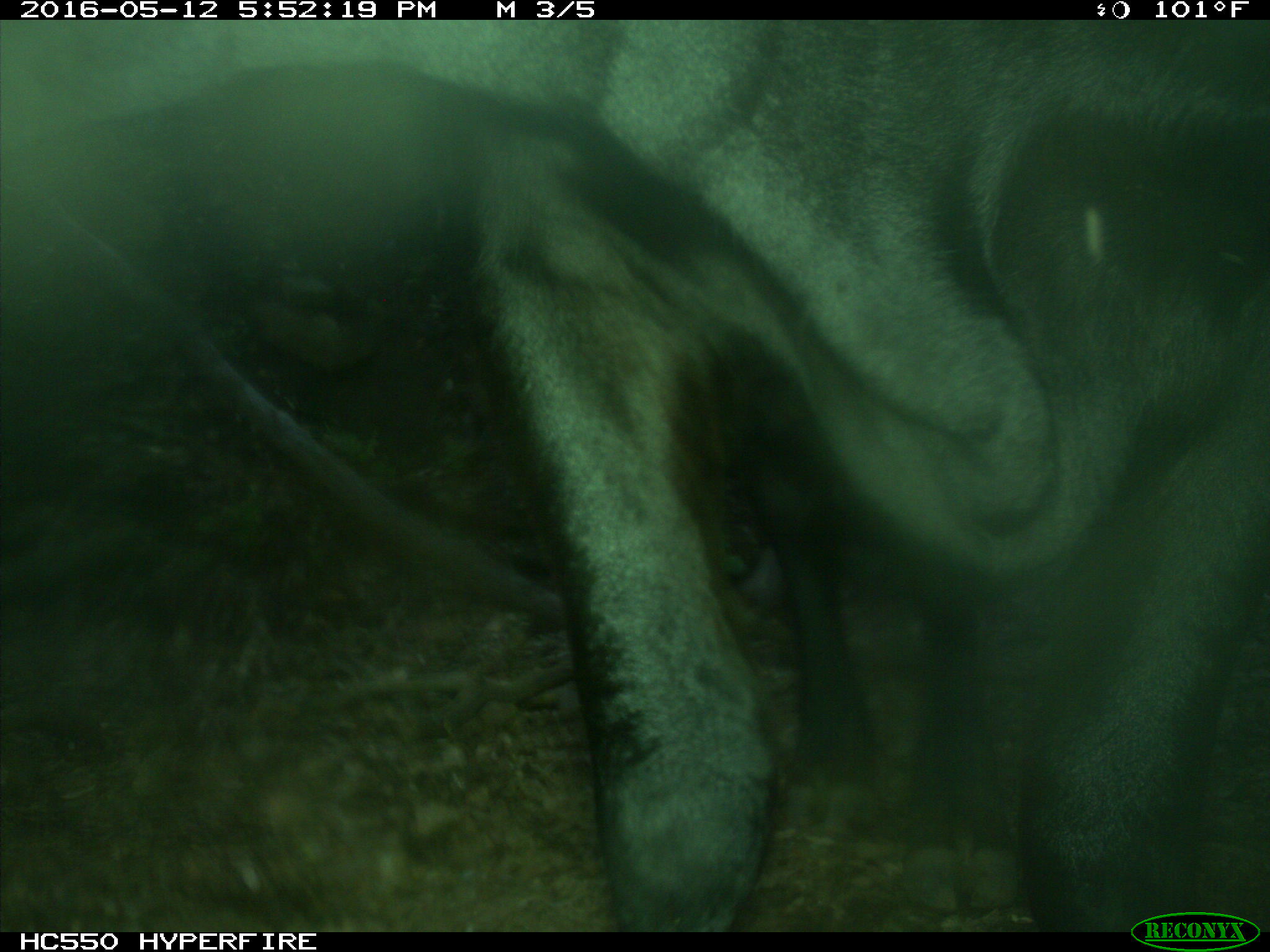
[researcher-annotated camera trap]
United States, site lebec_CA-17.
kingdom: Animalia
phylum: Chordata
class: Mammalia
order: Artiodactyla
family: Bovidae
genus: Bos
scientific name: Bos taurus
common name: domestic cow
Bos taurus (domestic cow).